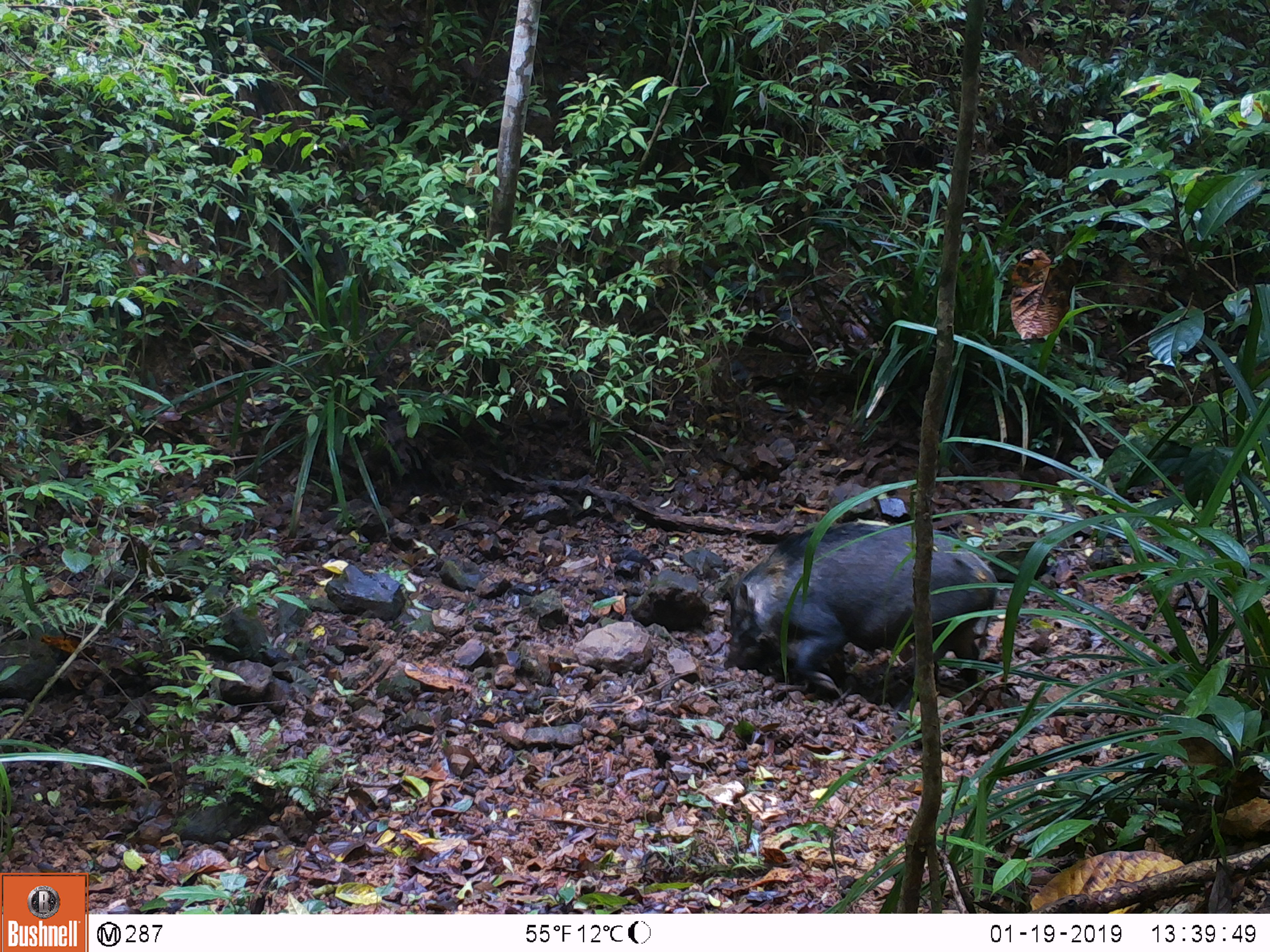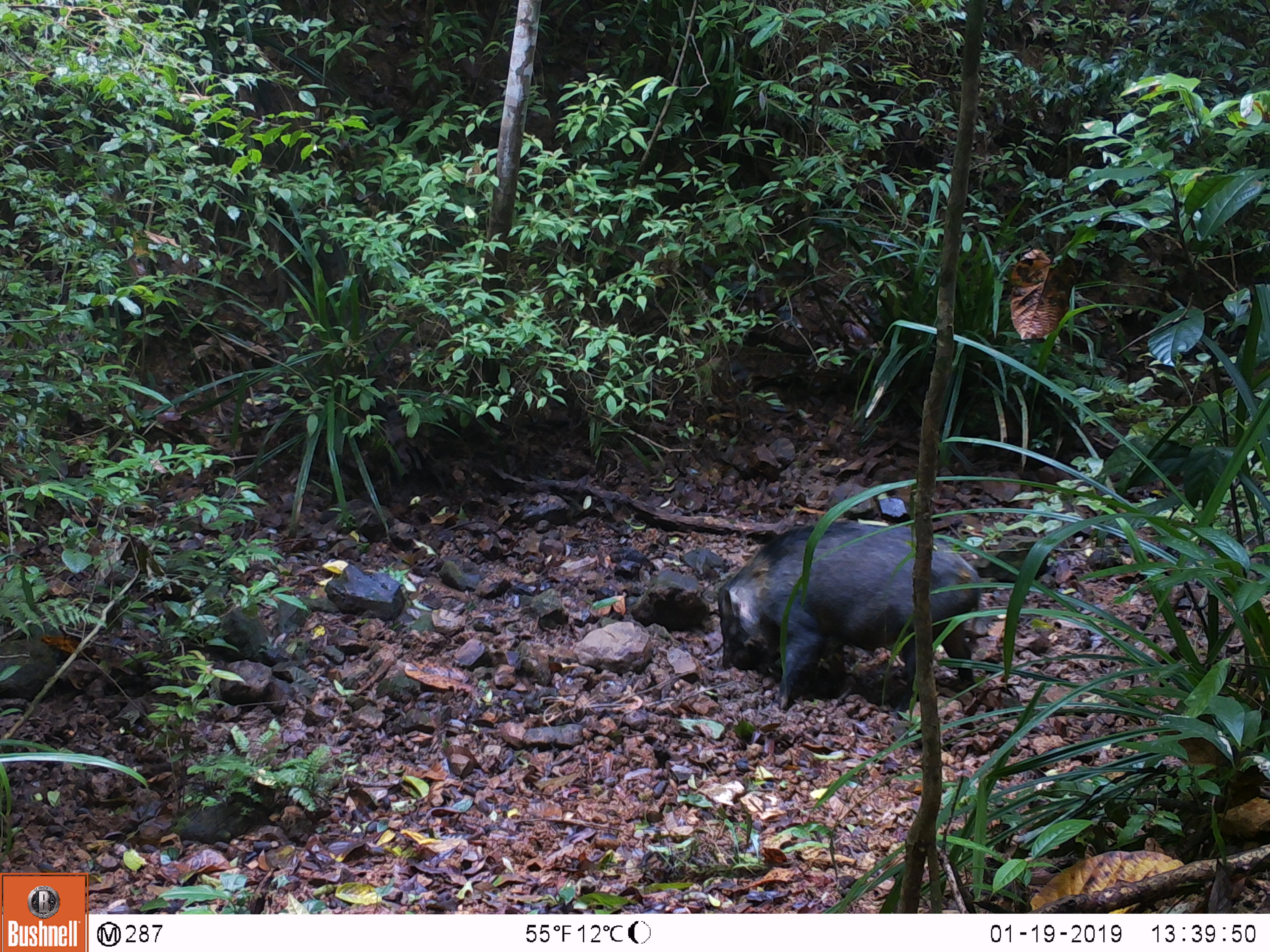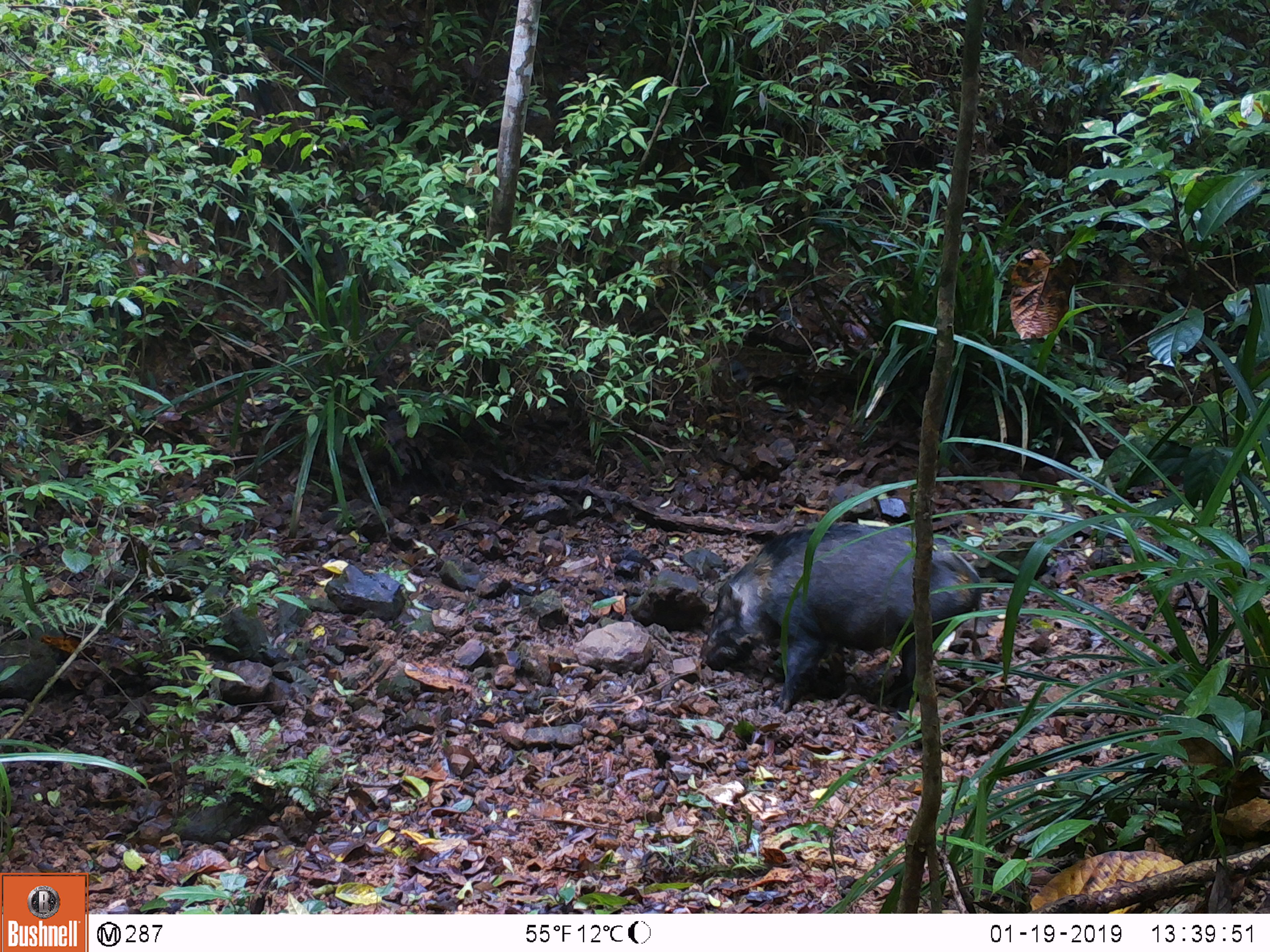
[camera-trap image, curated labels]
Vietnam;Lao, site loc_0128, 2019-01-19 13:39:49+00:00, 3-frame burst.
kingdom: Animalia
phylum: Chordata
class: Mammalia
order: Artiodactyla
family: Suidae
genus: Sus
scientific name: Sus scrofa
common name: eurasian wild pig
Eurasian wild pig (Sus scrofa). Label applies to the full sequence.